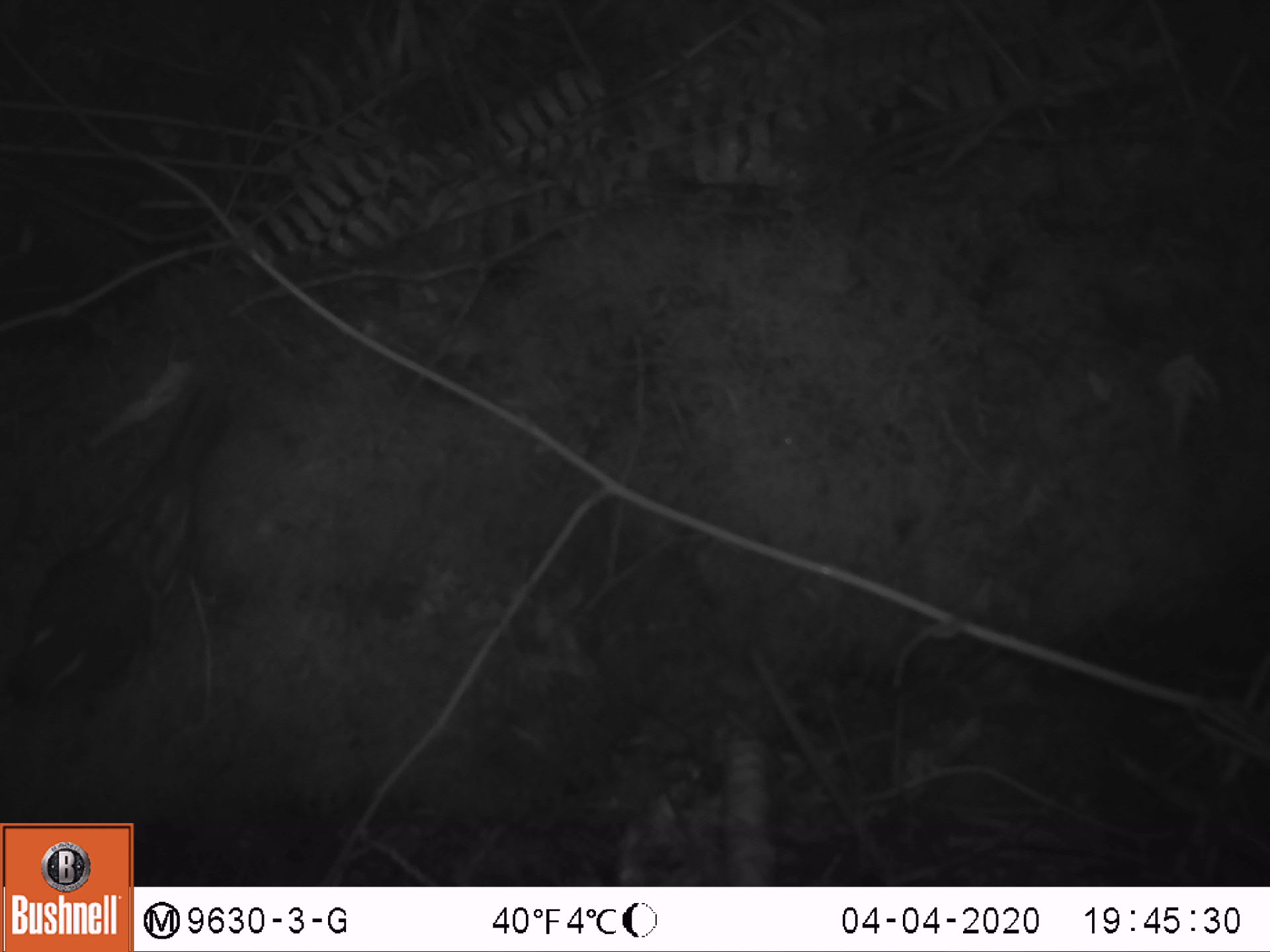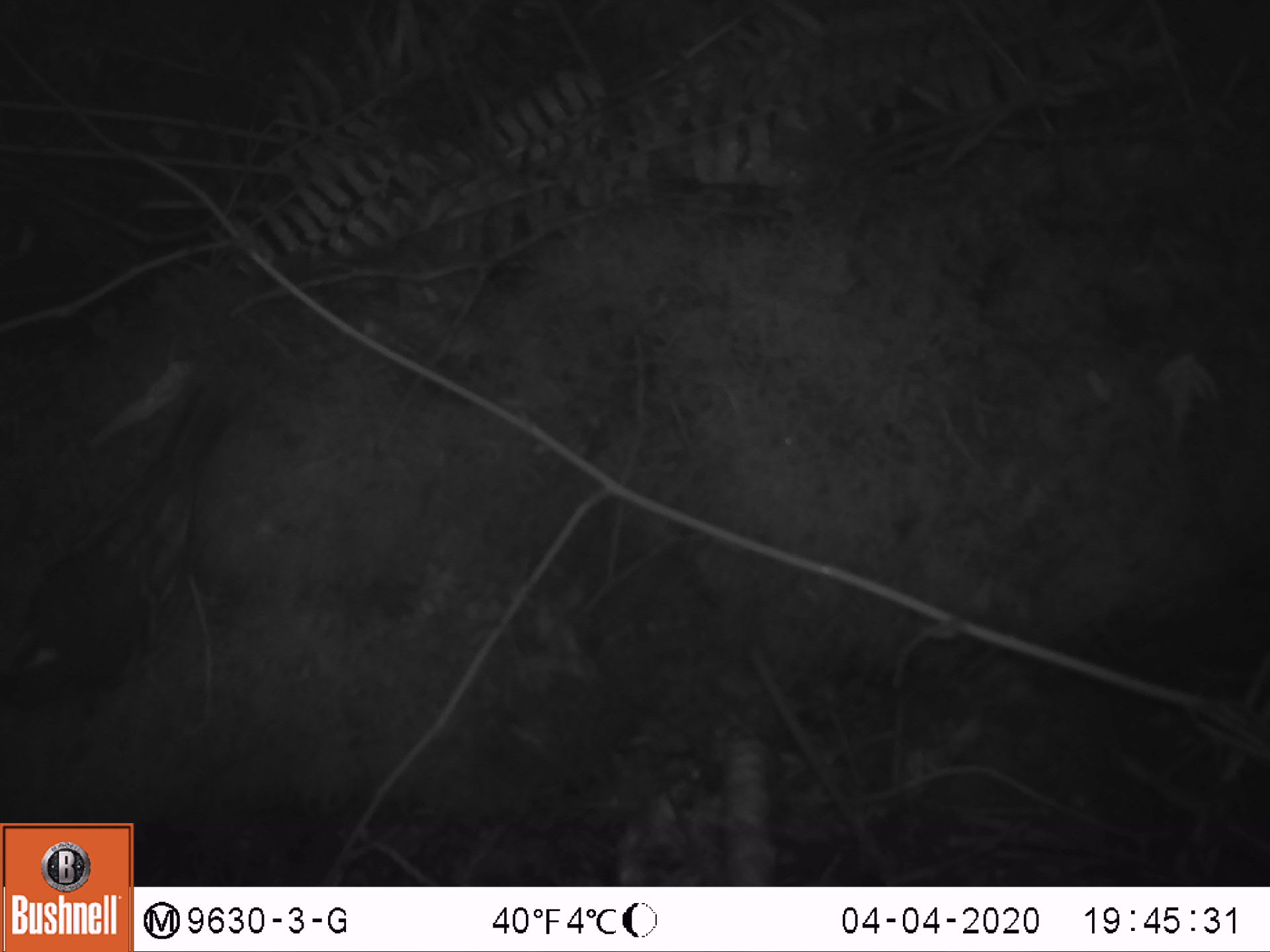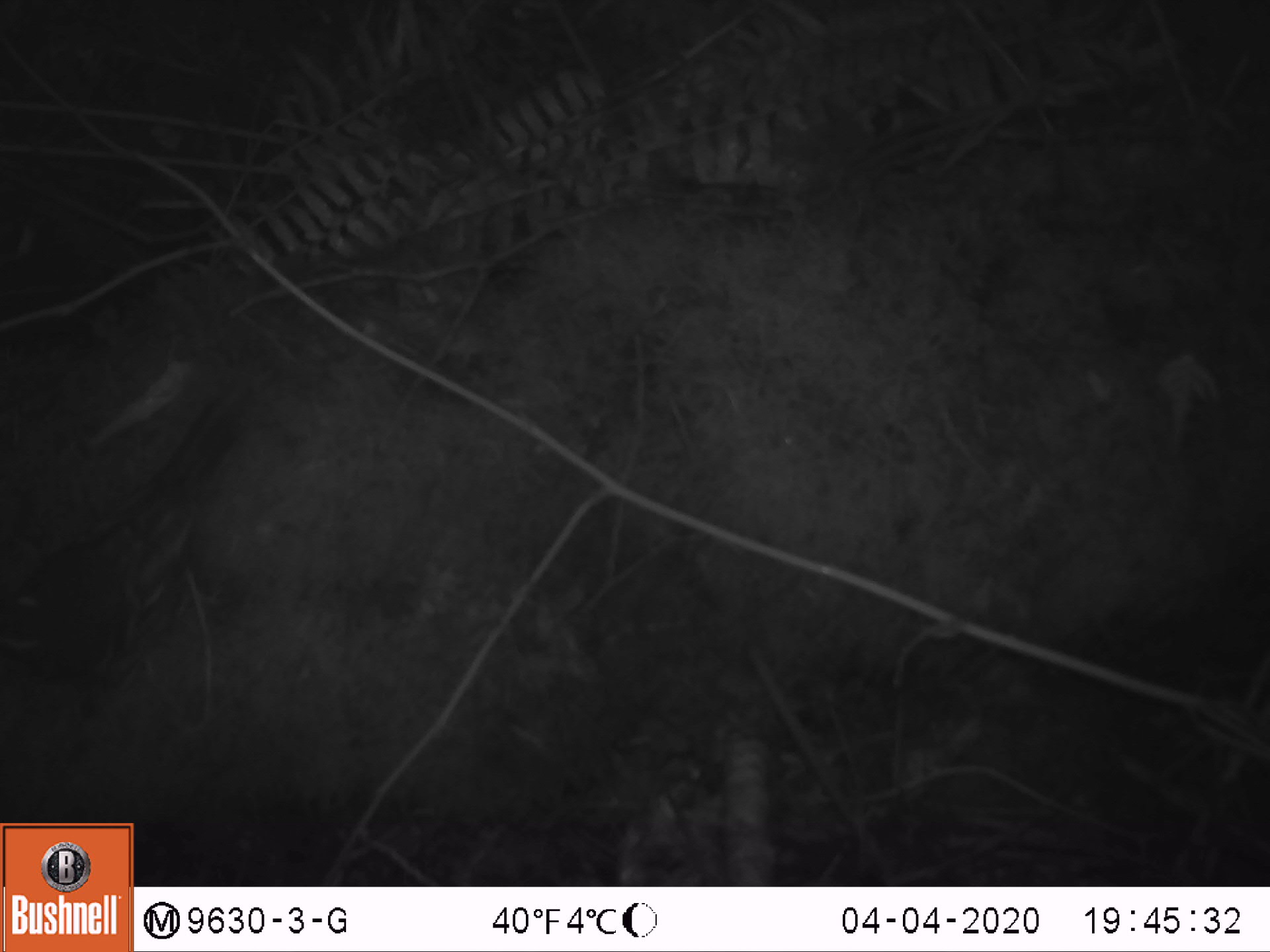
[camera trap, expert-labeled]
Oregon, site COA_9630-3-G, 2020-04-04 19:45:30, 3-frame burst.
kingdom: Animalia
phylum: Chordata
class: Aves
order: Passeriformes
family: Turdidae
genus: Ixoreus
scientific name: Ixoreus naevius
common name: varied thrush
Varied thrush (Ixoreus naevius).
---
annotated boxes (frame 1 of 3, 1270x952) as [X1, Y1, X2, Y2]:
varied thrush: [17, 390, 225, 708]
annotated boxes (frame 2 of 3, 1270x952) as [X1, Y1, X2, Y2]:
varied thrush: [10, 388, 235, 713]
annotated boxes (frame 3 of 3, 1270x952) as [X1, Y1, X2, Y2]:
varied thrush: [7, 403, 235, 686]